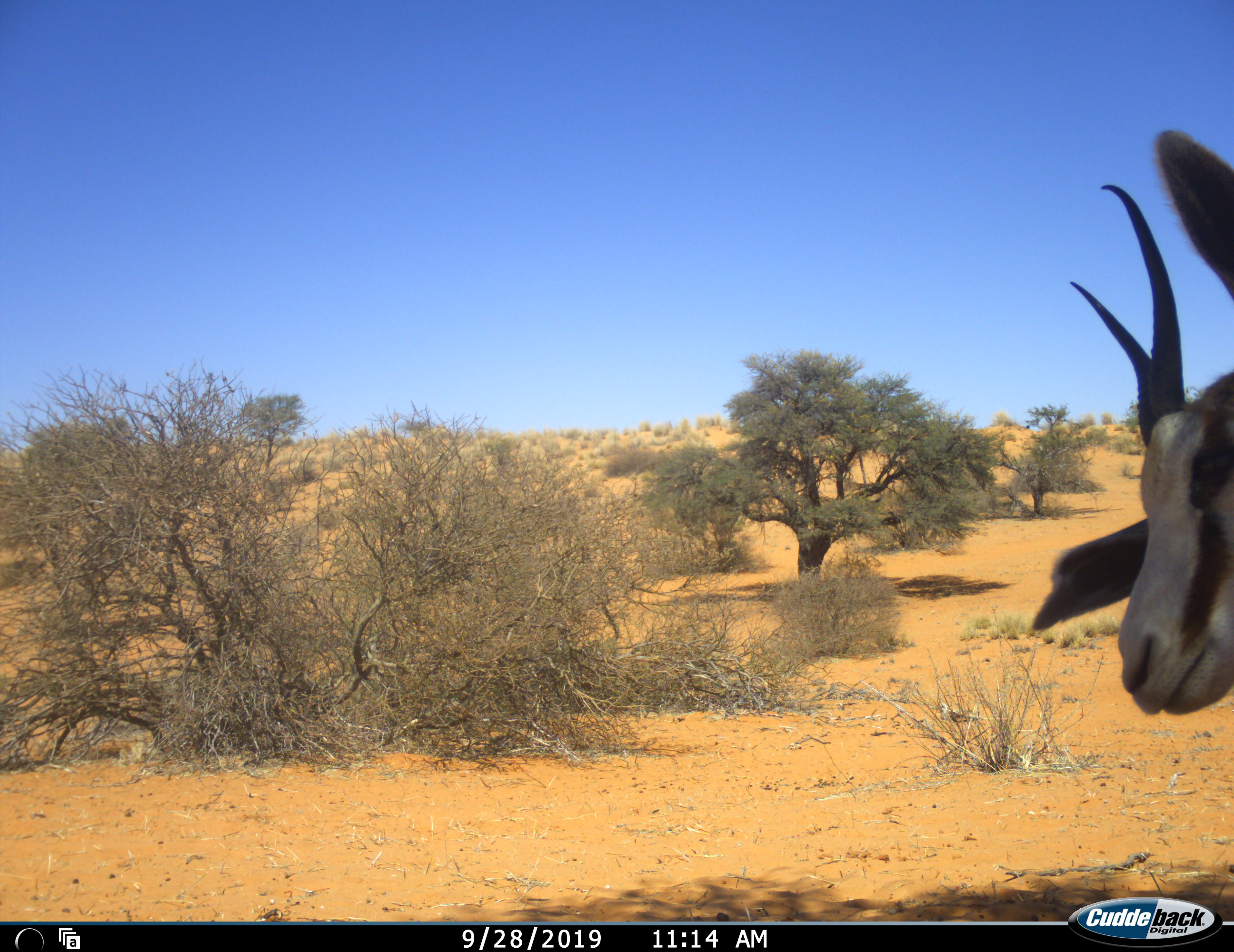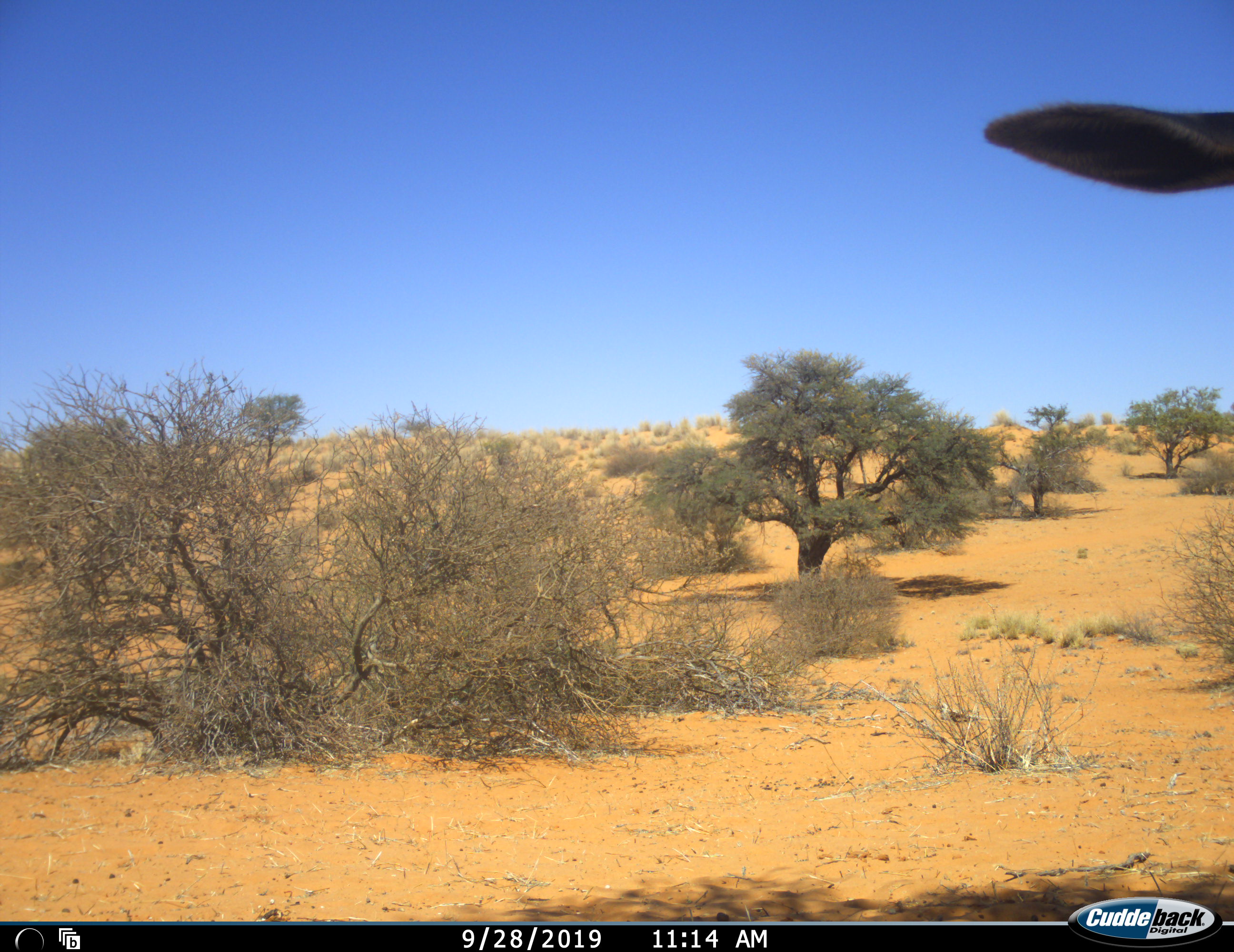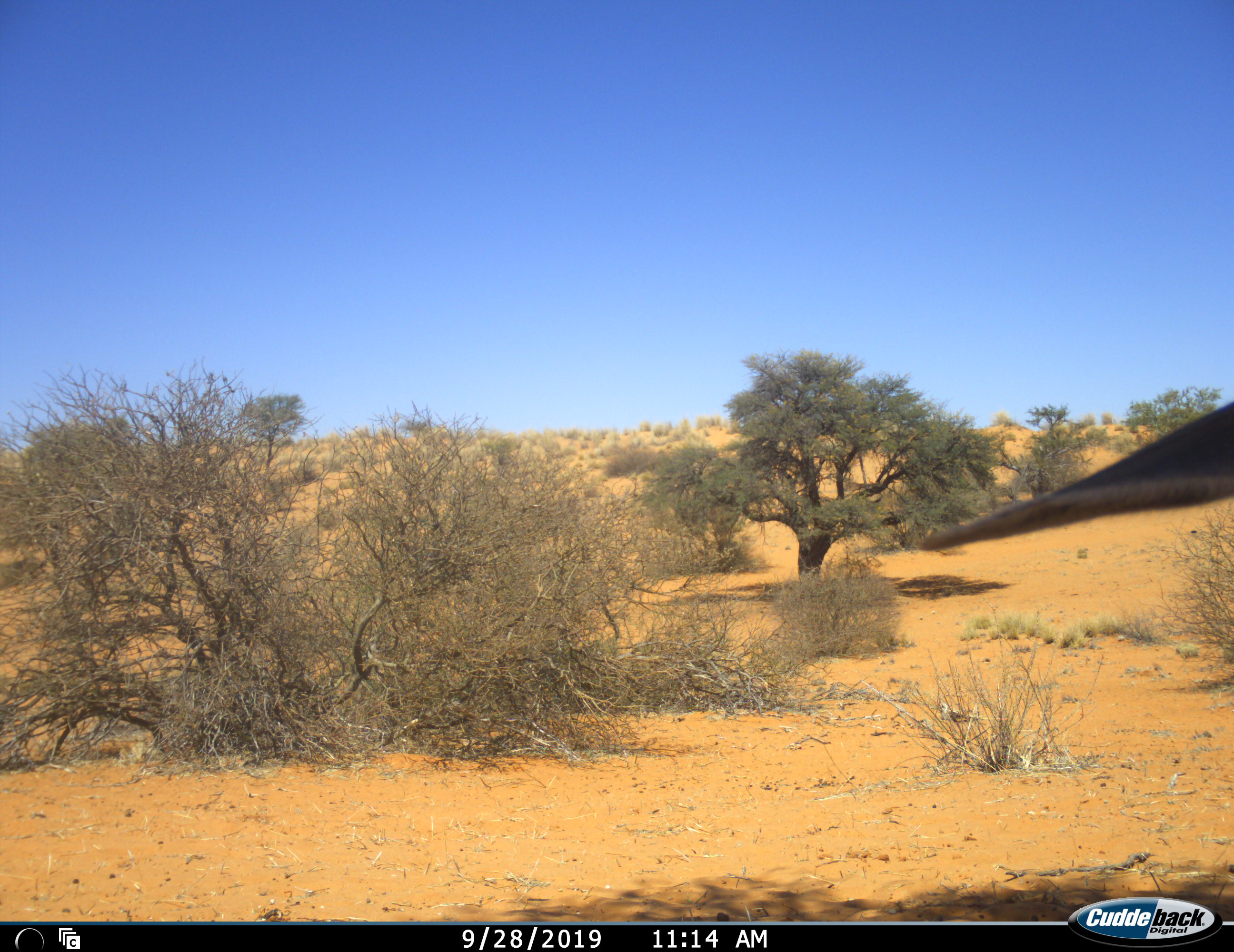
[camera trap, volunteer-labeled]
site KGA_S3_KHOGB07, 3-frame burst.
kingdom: Animalia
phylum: Chordata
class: Mammalia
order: Artiodactyla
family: Bovidae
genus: Antidorcas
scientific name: Antidorcas marsupialis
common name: springbok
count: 1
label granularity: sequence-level